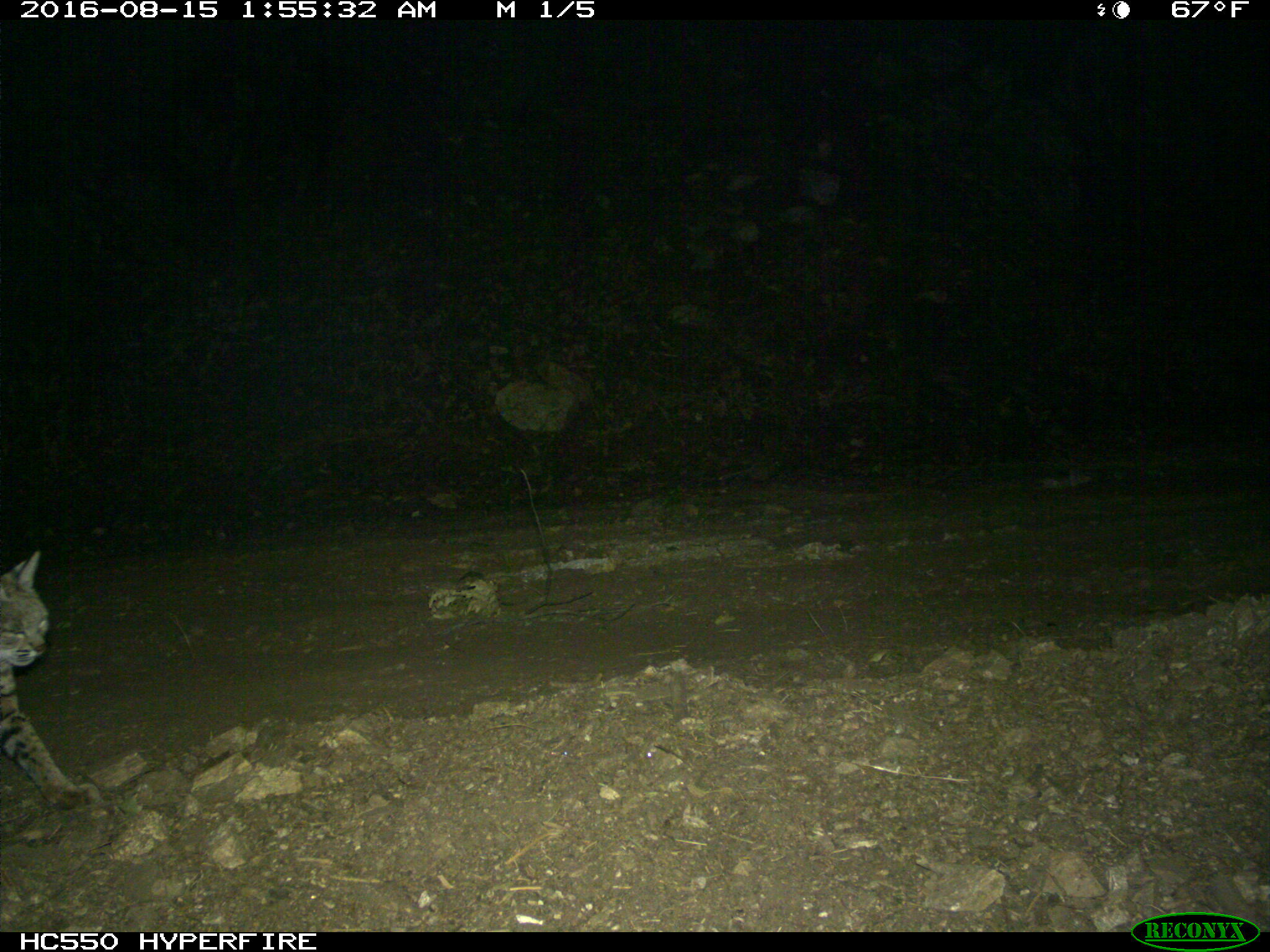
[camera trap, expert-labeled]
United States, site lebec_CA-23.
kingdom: Animalia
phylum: Chordata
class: Mammalia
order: Carnivora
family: Felidae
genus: Lynx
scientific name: Lynx rufus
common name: bobcat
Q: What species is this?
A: Lynx rufus (bobcat).